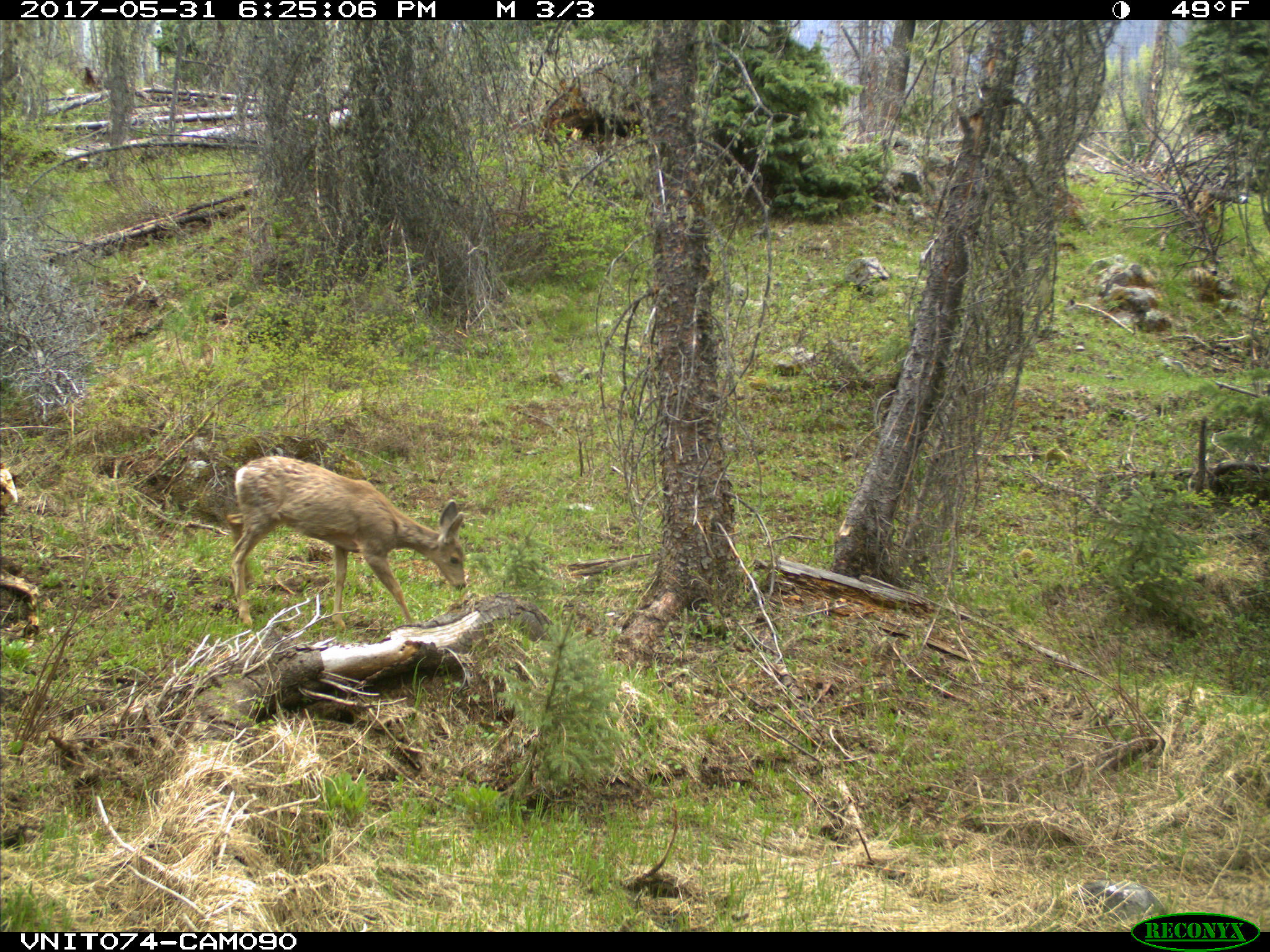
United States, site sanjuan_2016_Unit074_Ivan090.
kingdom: Animalia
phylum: Chordata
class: Mammalia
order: Artiodactyla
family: Cervidae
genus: Odocoileus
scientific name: Odocoileus hemionus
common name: mule deer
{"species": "Odocoileus hemionus (mule deer)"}